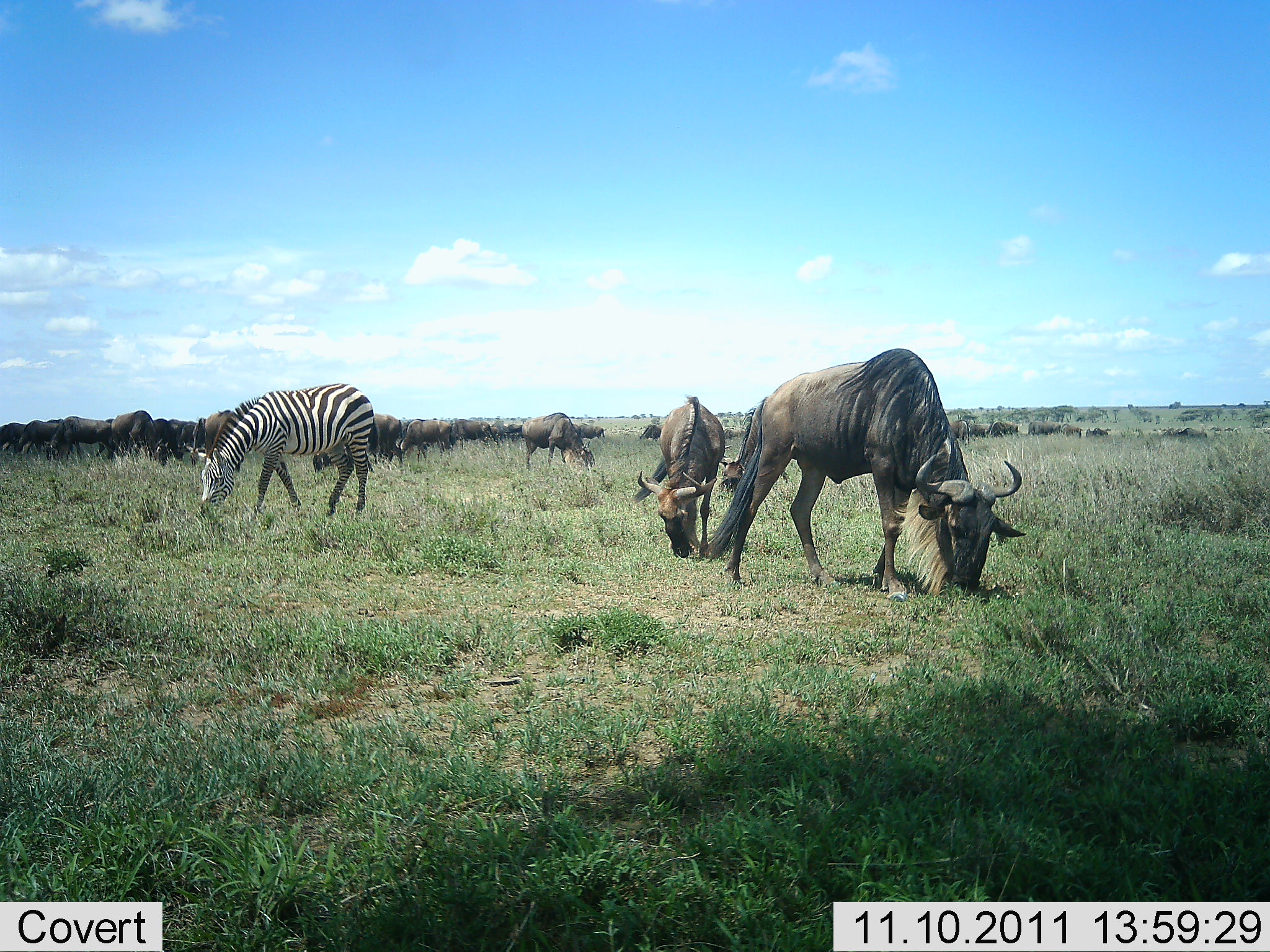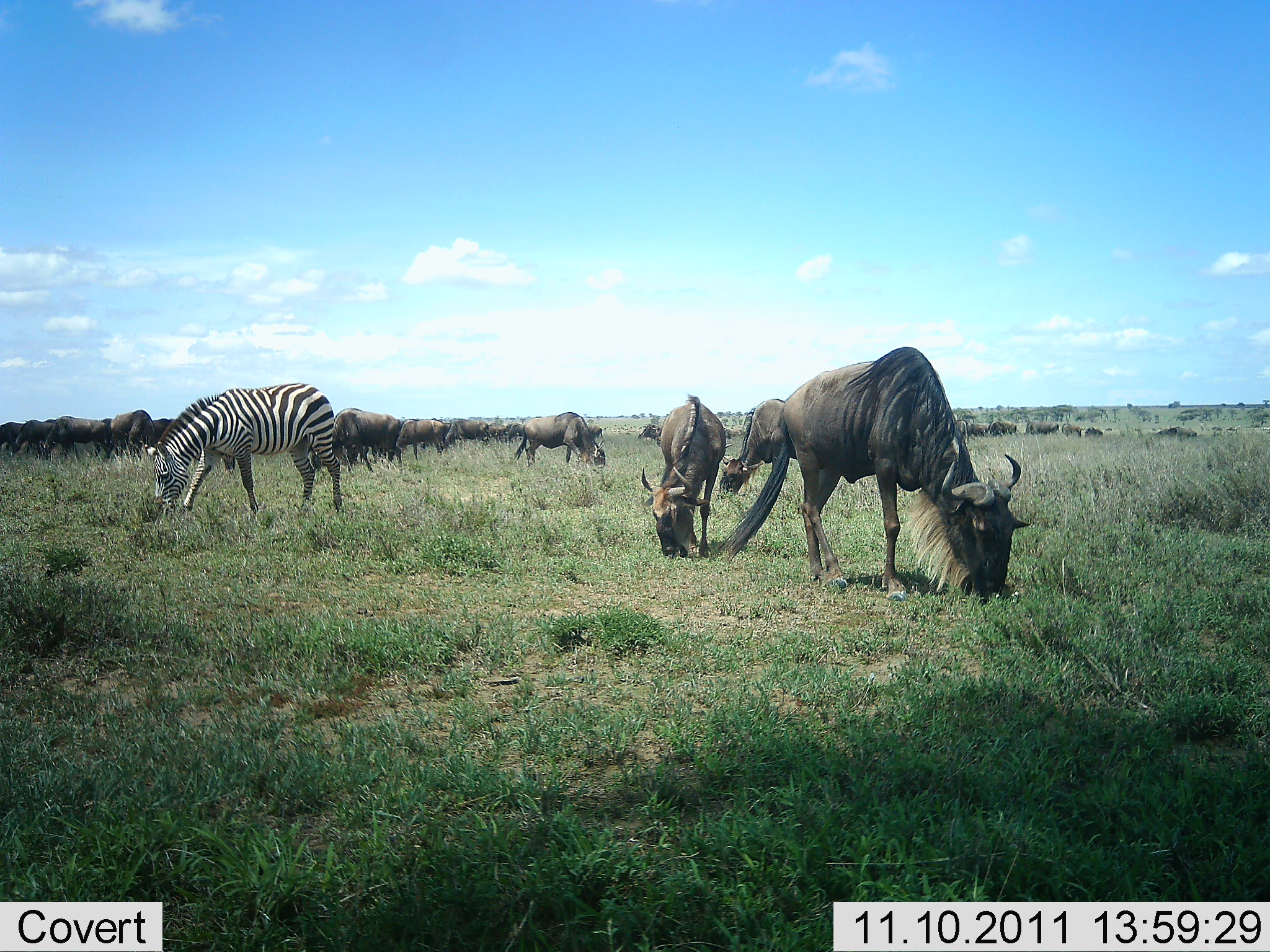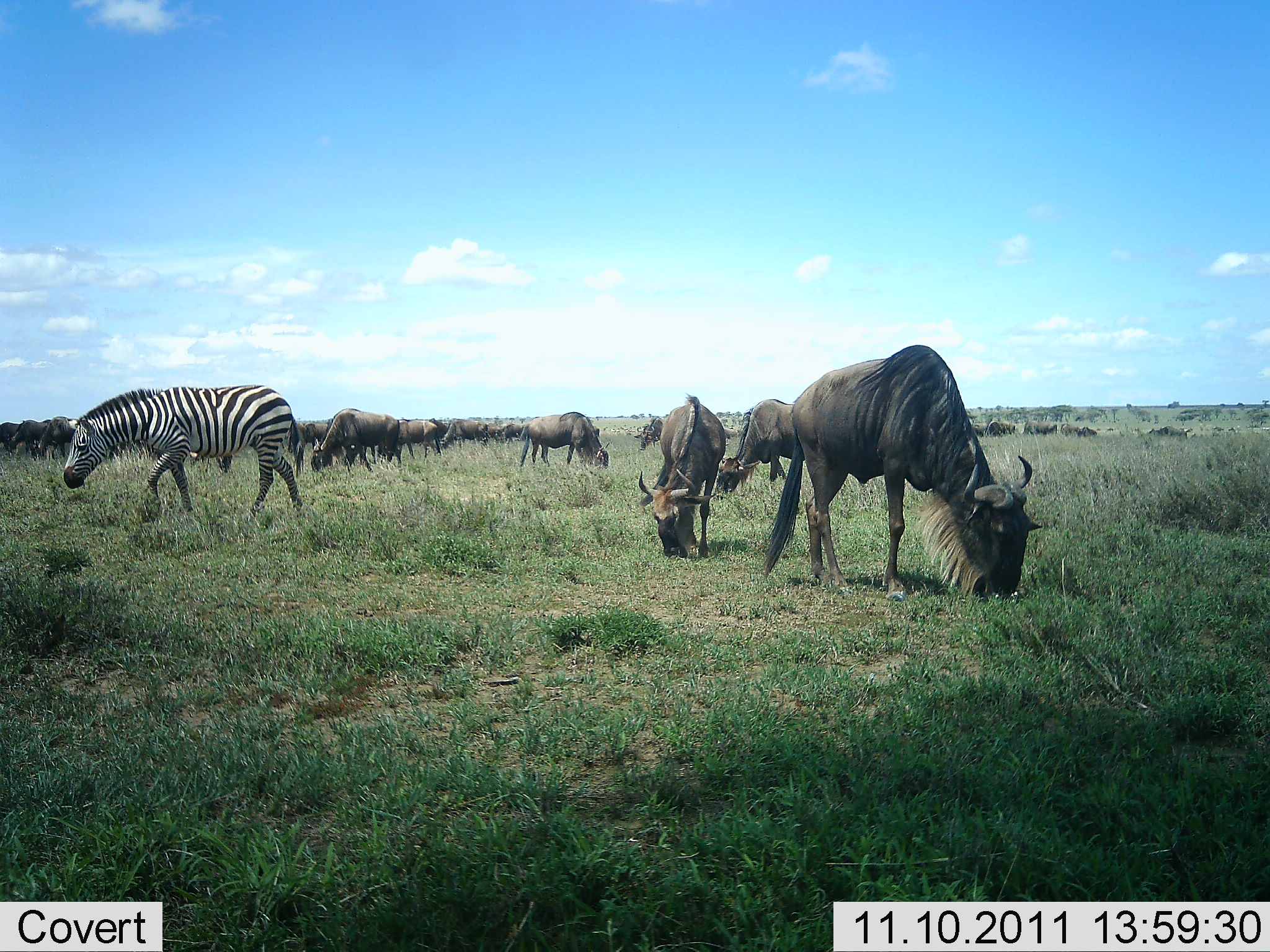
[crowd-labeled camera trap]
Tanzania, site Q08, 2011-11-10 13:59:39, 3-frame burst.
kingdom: Animalia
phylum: Chordata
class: Mammalia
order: Artiodactyla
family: Bovidae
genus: Connochaetes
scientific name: Connochaetes taurinus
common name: blue wildebeest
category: wildebeest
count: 11-50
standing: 29%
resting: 0%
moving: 29%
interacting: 0%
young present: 0%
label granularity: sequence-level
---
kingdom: Animalia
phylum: Chordata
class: Mammalia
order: Perissodactyla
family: Equidae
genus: Equus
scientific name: Equus quagga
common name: plains zebra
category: zebra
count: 1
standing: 12%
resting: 0%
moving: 19%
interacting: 0%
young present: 0%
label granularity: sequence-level